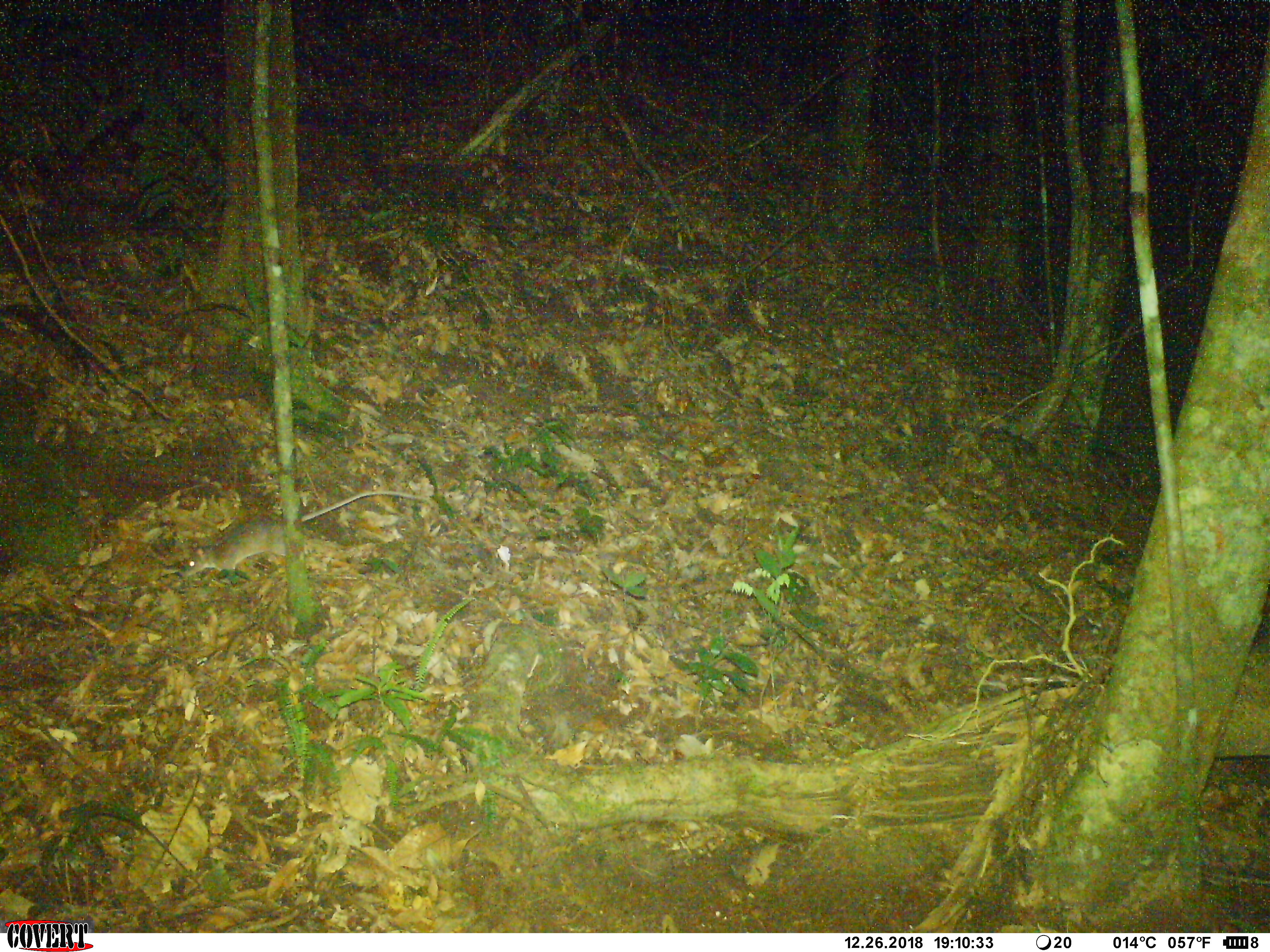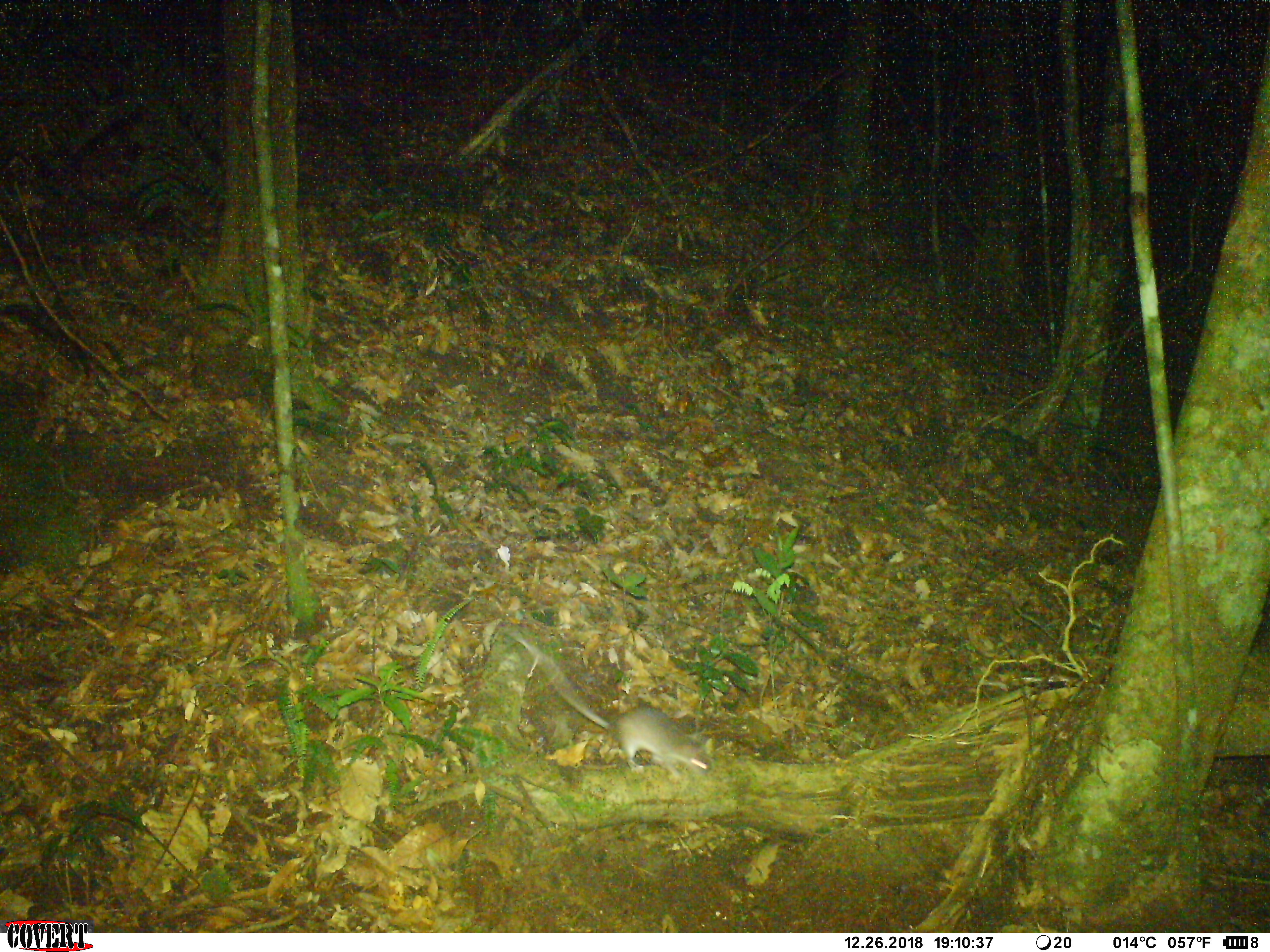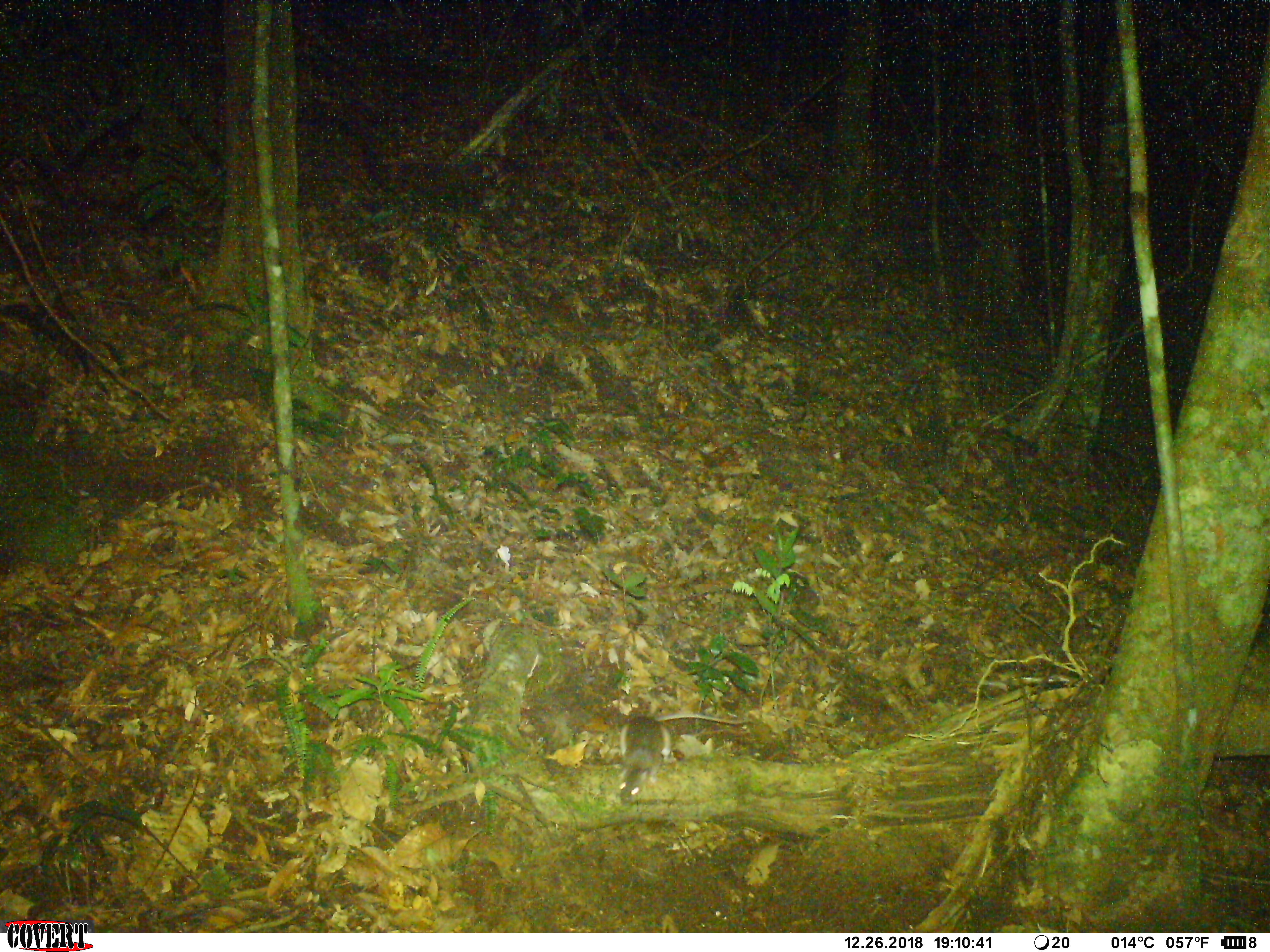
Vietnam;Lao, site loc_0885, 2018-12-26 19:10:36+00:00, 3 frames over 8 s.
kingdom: Animalia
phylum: Chordata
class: Mammalia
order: Rodentia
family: Muridae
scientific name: Muridae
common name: old-world mice and rats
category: unidentified murid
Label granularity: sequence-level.